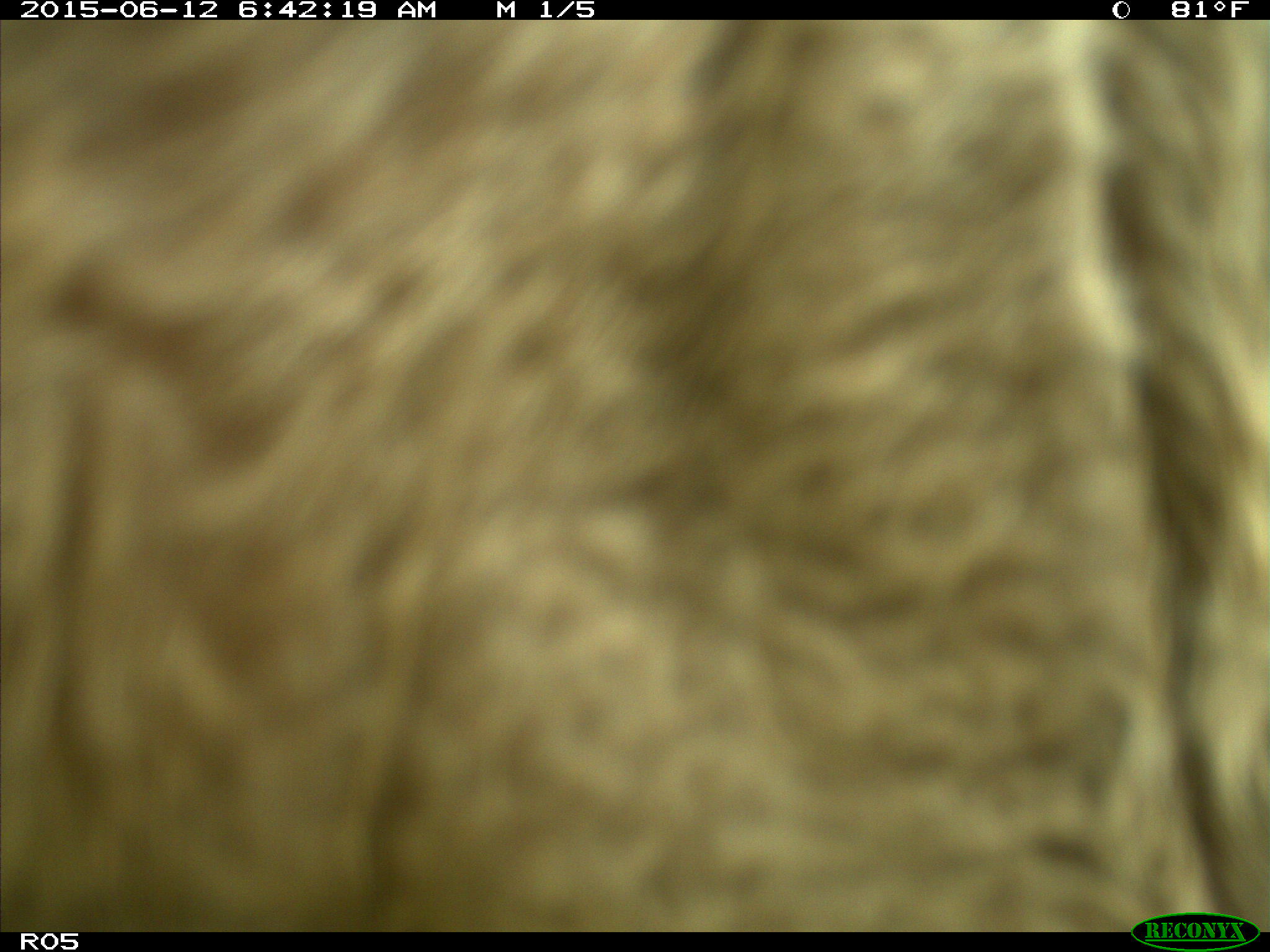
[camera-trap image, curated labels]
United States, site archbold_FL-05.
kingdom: Animalia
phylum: Chordata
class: Mammalia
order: Artiodactyla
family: Bovidae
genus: Bos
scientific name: Bos taurus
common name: domestic cow